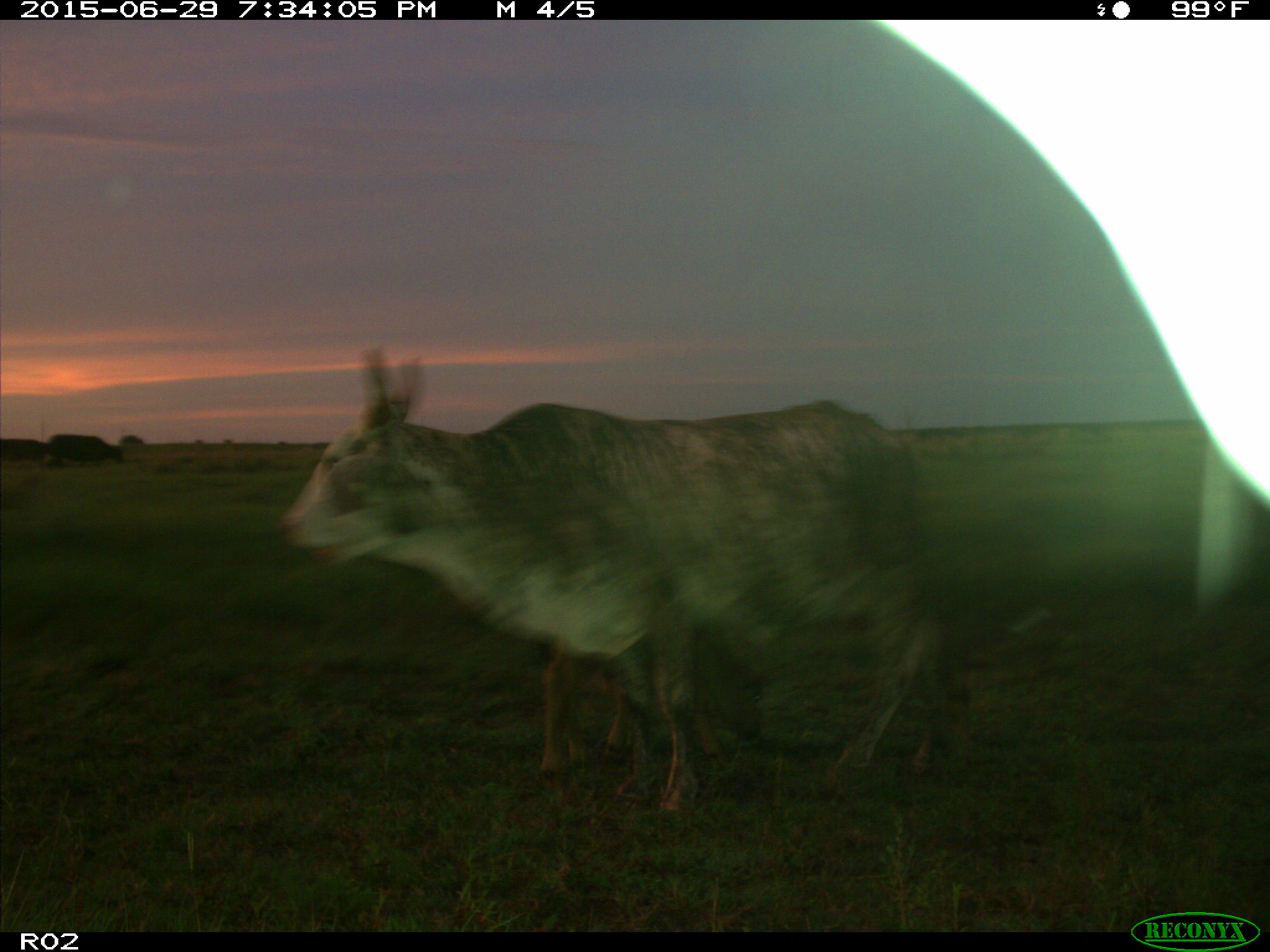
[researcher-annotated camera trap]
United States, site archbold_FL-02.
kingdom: Animalia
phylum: Chordata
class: Mammalia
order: Artiodactyla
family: Bovidae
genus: Bos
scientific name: Bos taurus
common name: domestic cow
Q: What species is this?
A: Bos taurus (domestic cow).